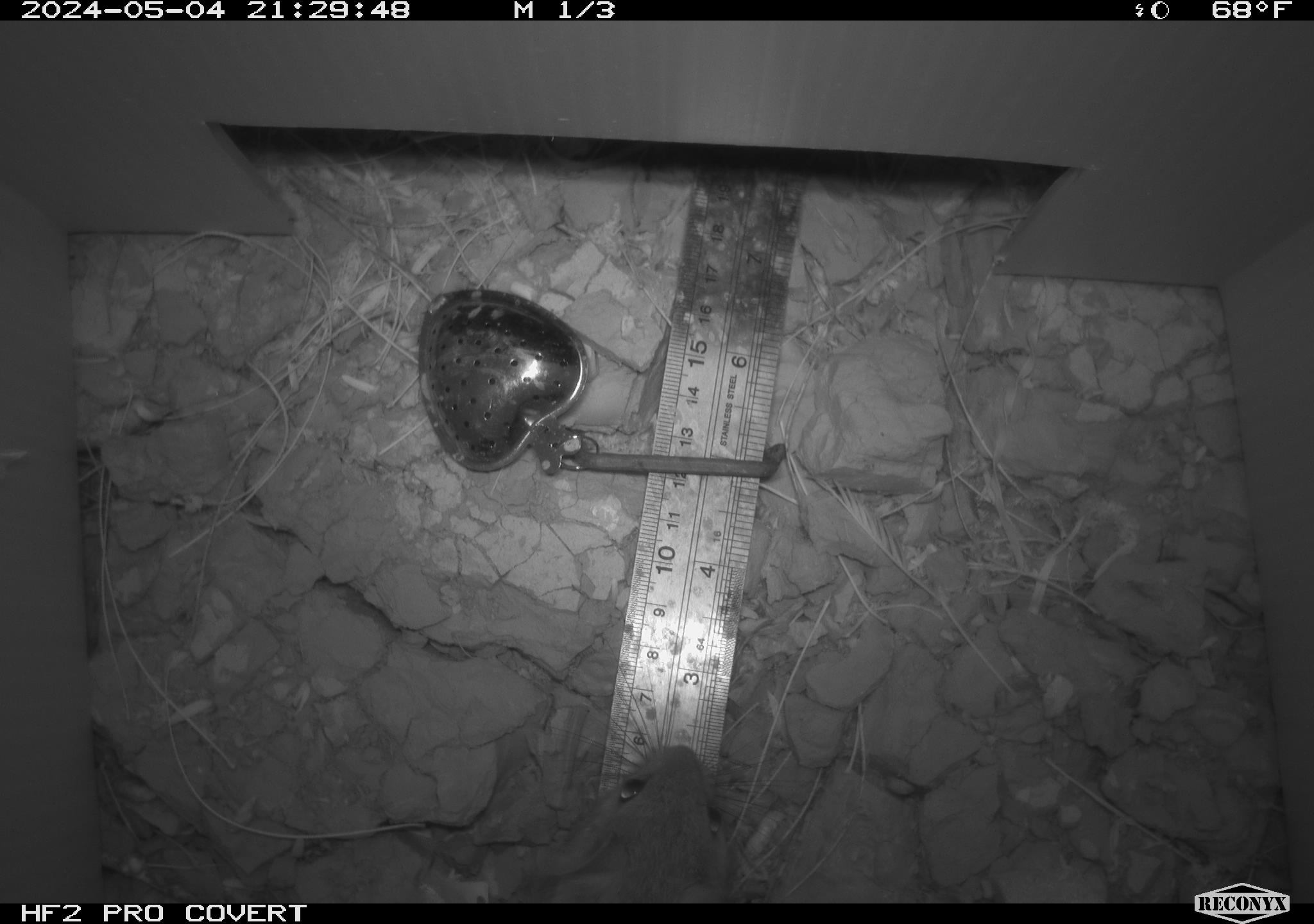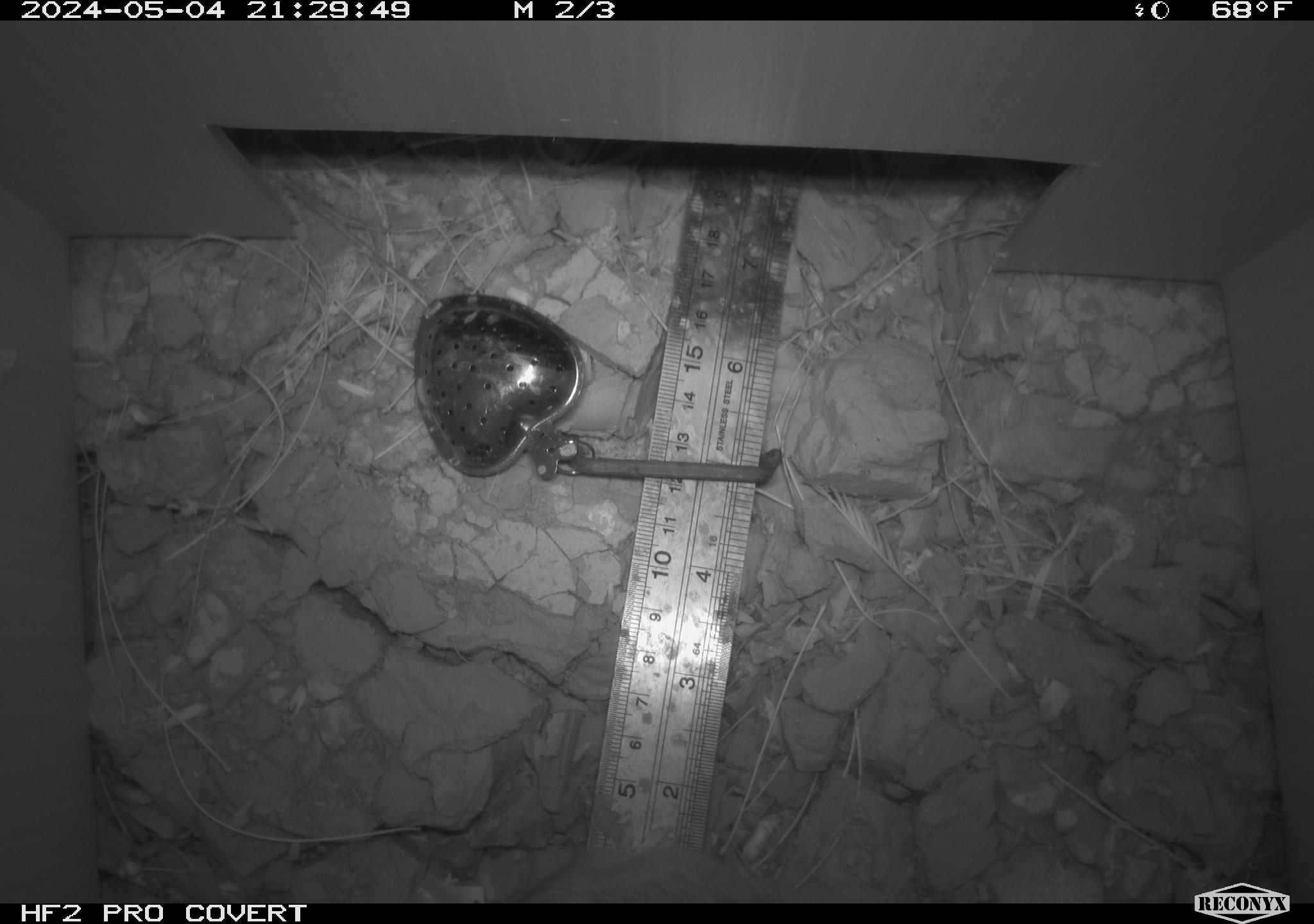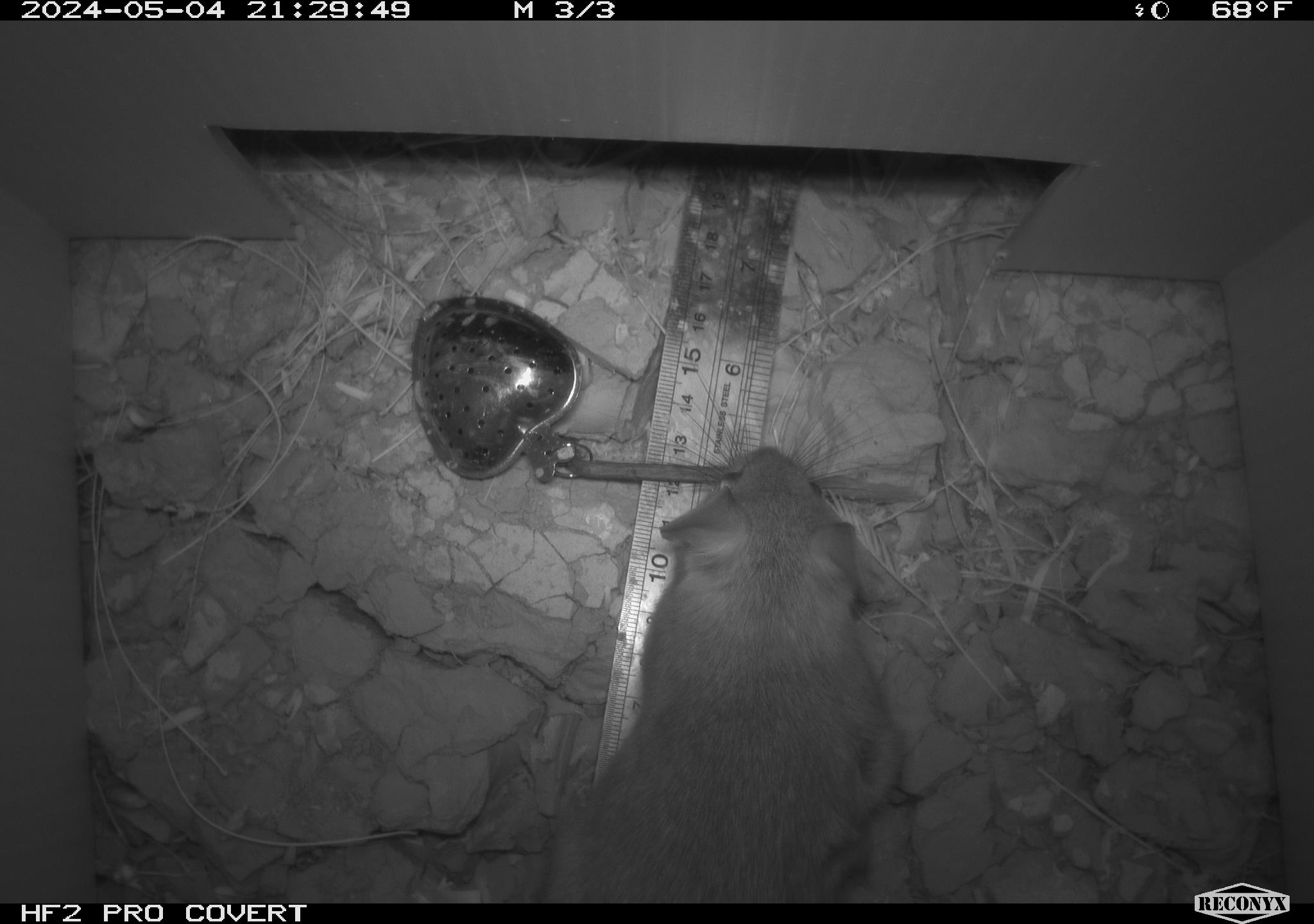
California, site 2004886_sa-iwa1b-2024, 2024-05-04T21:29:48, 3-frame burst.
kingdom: Animalia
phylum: Chordata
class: Mammalia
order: Rodentia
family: Cricetidae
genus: Neotoma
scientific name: Neotoma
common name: pack rat or woodrat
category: neotoma species